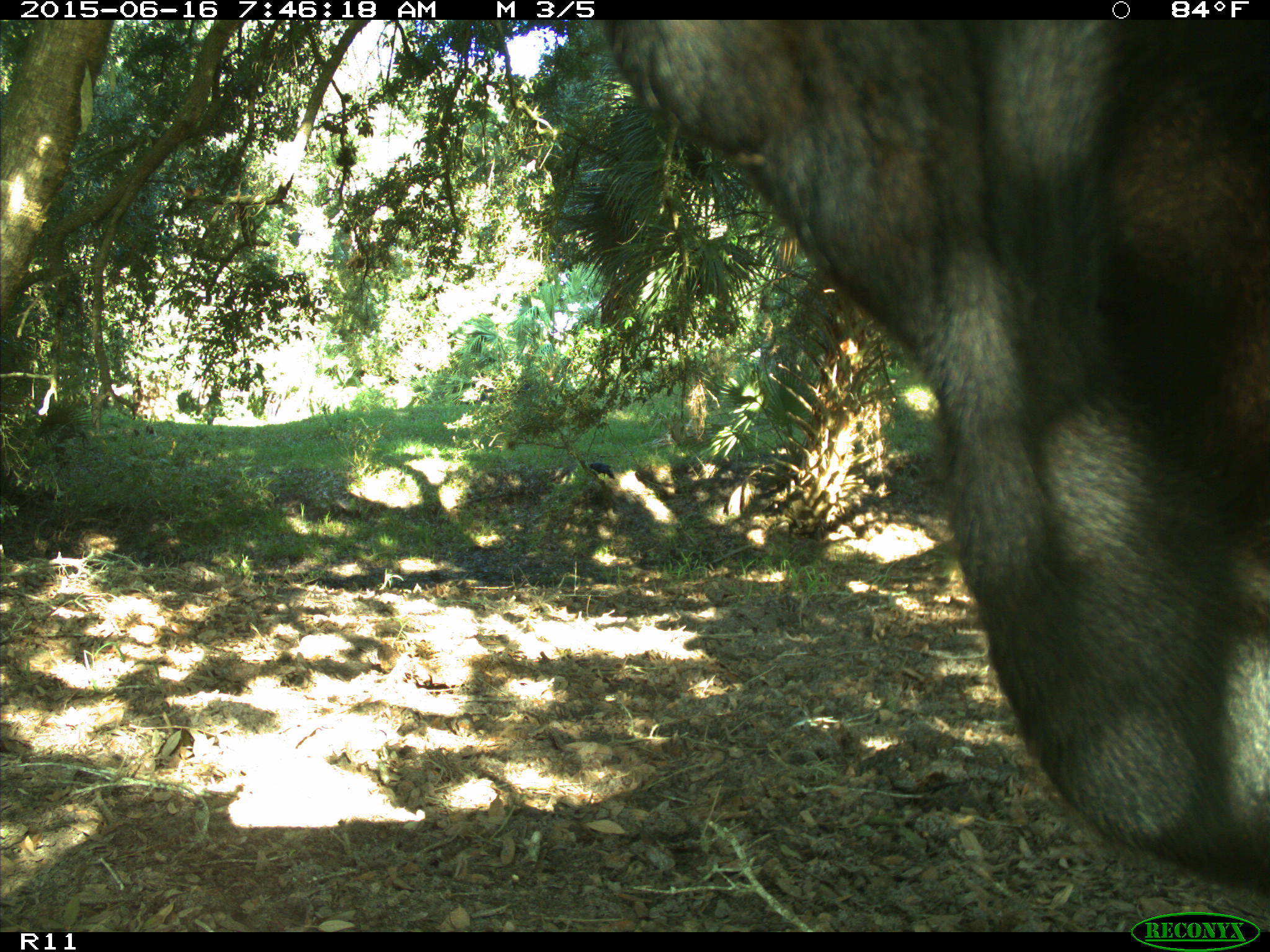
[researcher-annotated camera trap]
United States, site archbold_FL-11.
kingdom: Animalia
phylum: Chordata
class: Mammalia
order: Artiodactyla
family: Bovidae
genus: Bos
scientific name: Bos taurus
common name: domestic cow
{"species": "Bos taurus (domestic cow)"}